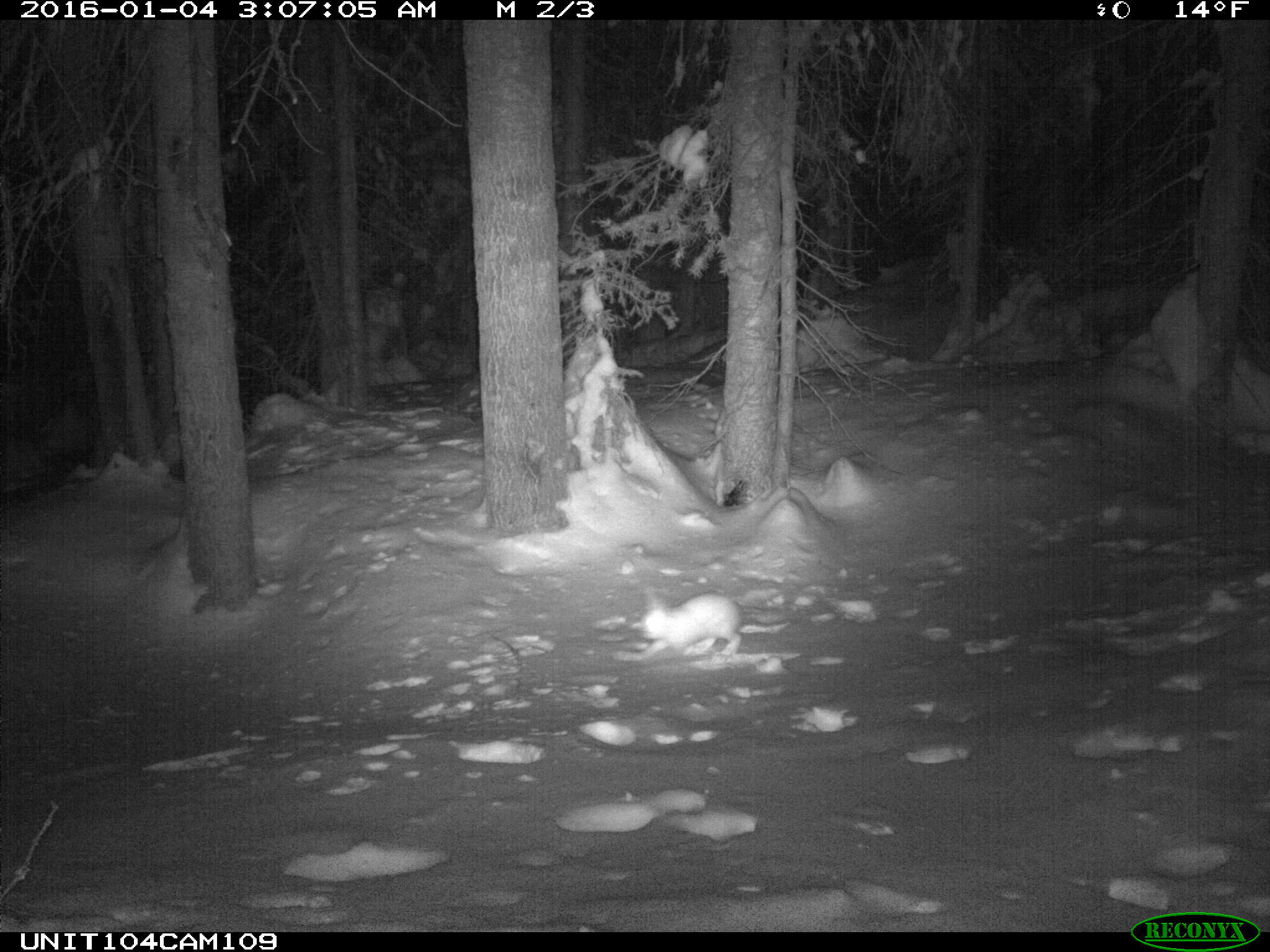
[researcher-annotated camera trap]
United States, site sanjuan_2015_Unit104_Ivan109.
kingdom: Animalia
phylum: Chordata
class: Mammalia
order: Lagomorpha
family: Leporidae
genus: Lepus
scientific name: Lepus americanus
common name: snowshoe hare